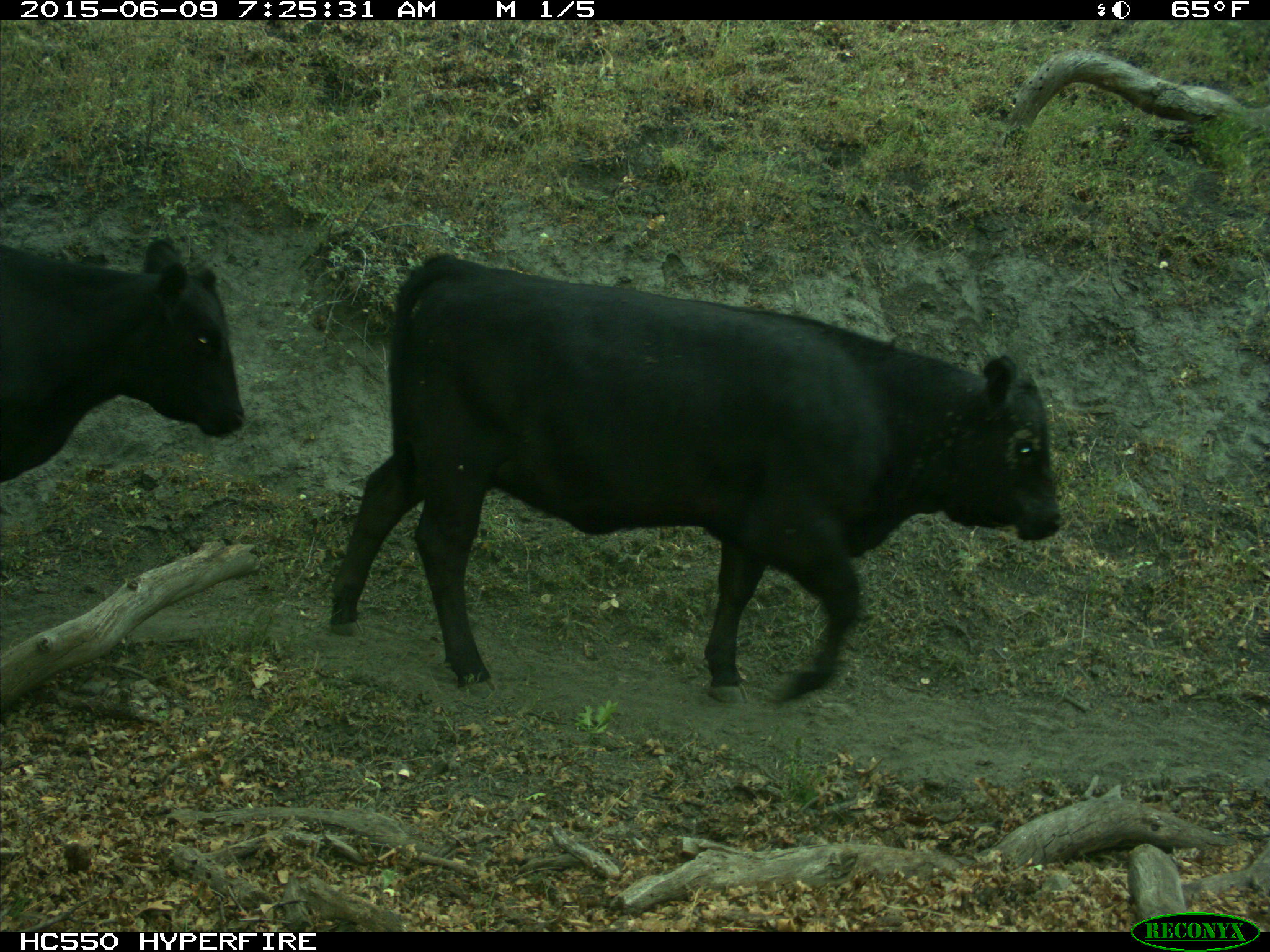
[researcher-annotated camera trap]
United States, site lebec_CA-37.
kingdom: Animalia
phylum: Chordata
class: Mammalia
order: Artiodactyla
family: Bovidae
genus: Bos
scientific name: Bos taurus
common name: domestic cow